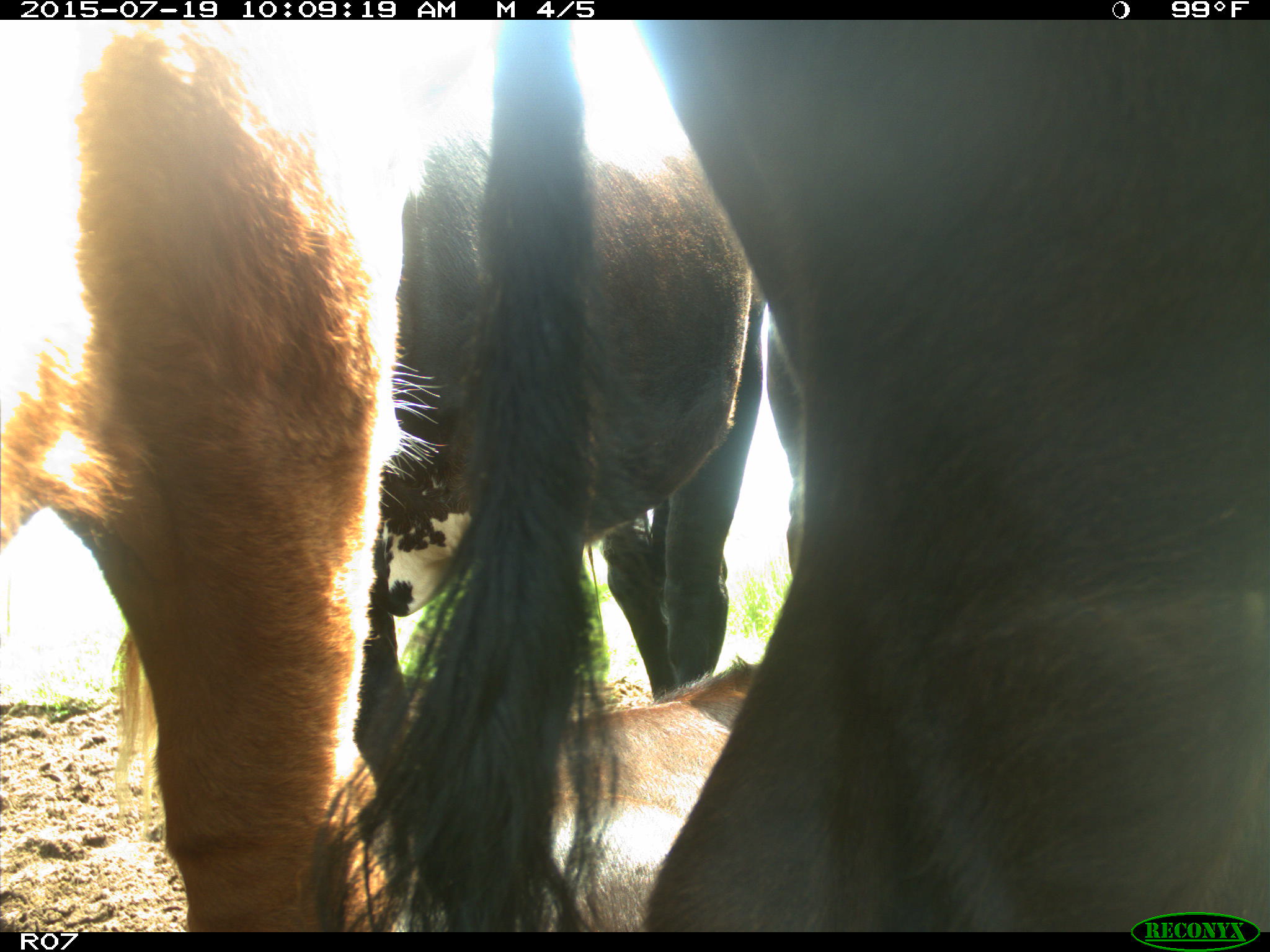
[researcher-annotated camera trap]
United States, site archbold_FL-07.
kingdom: Animalia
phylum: Chordata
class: Mammalia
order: Artiodactyla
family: Bovidae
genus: Bos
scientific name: Bos taurus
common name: domestic cow